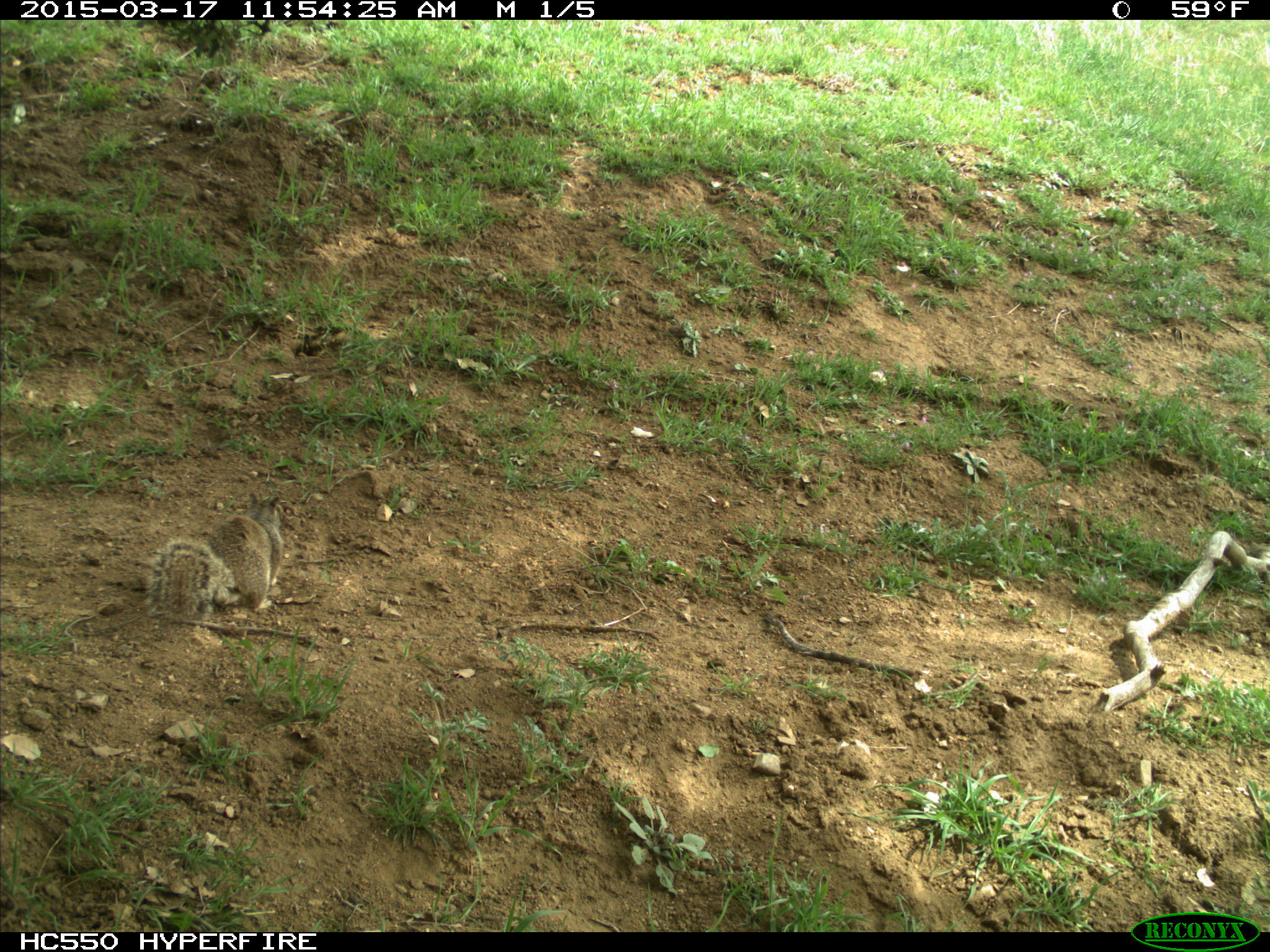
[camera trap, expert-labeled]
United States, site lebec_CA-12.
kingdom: Animalia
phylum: Chordata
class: Mammalia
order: Rodentia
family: Sciuridae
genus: Otospermophilus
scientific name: Otospermophilus beecheyi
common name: california ground squirrel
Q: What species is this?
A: Otospermophilus beecheyi (california ground squirrel).